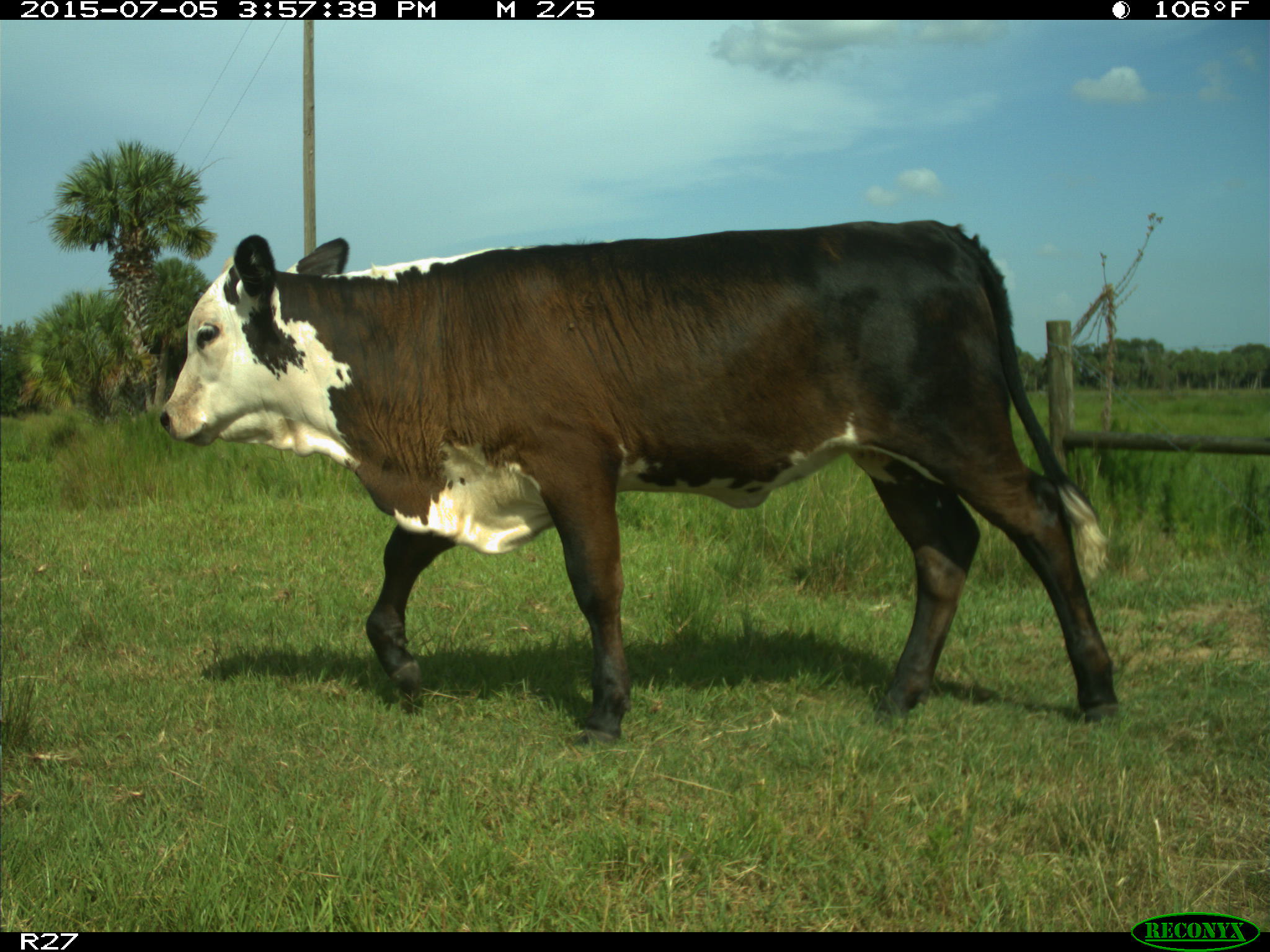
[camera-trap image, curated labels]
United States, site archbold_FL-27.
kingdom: Animalia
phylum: Chordata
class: Mammalia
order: Artiodactyla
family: Bovidae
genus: Bos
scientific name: Bos taurus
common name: domestic cow